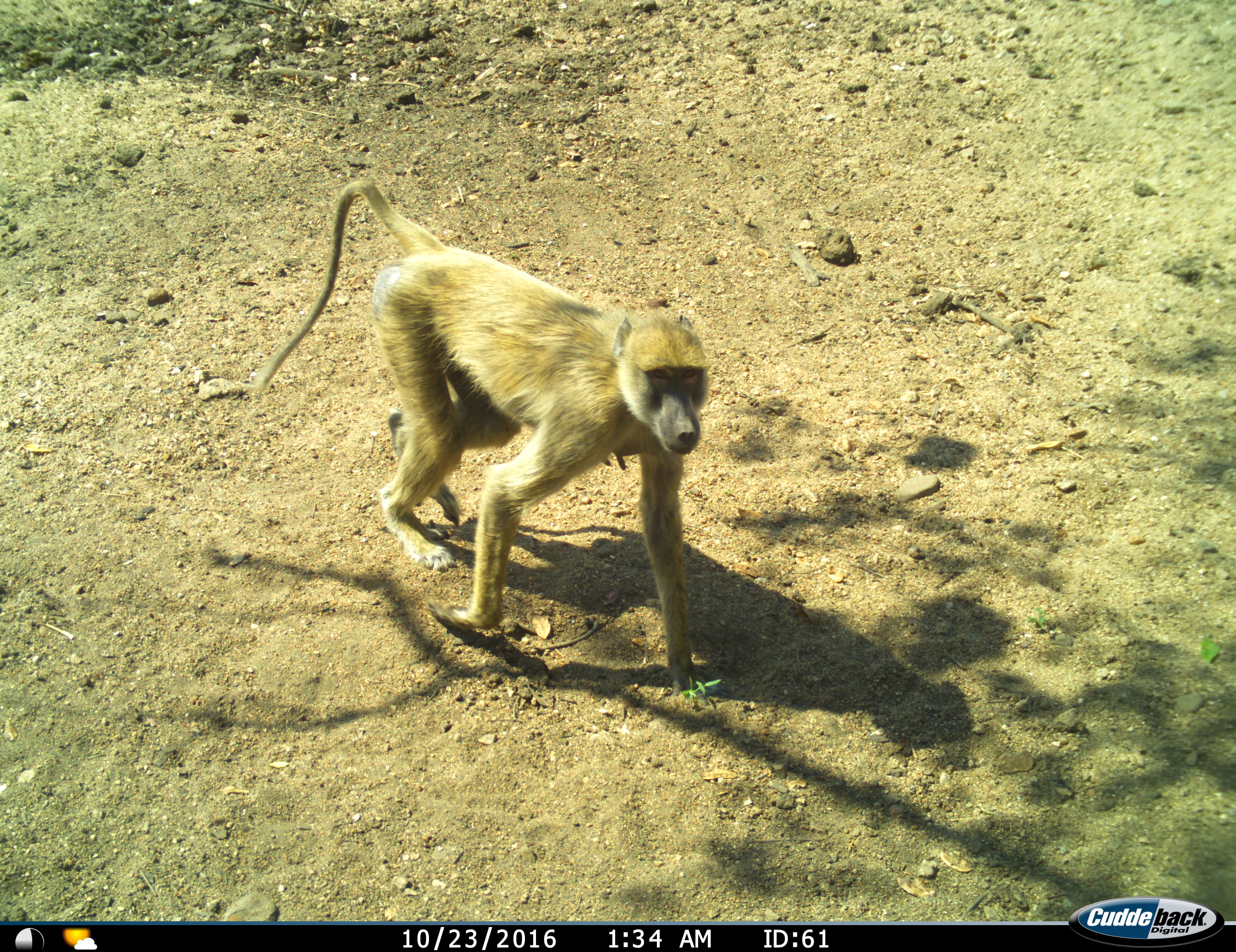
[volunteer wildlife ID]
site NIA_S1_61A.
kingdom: Animalia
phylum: Chordata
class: Mammalia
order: Primates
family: Cercopithecidae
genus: Papio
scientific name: Papio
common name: baboon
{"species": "baboon (Papio)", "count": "1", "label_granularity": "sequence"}